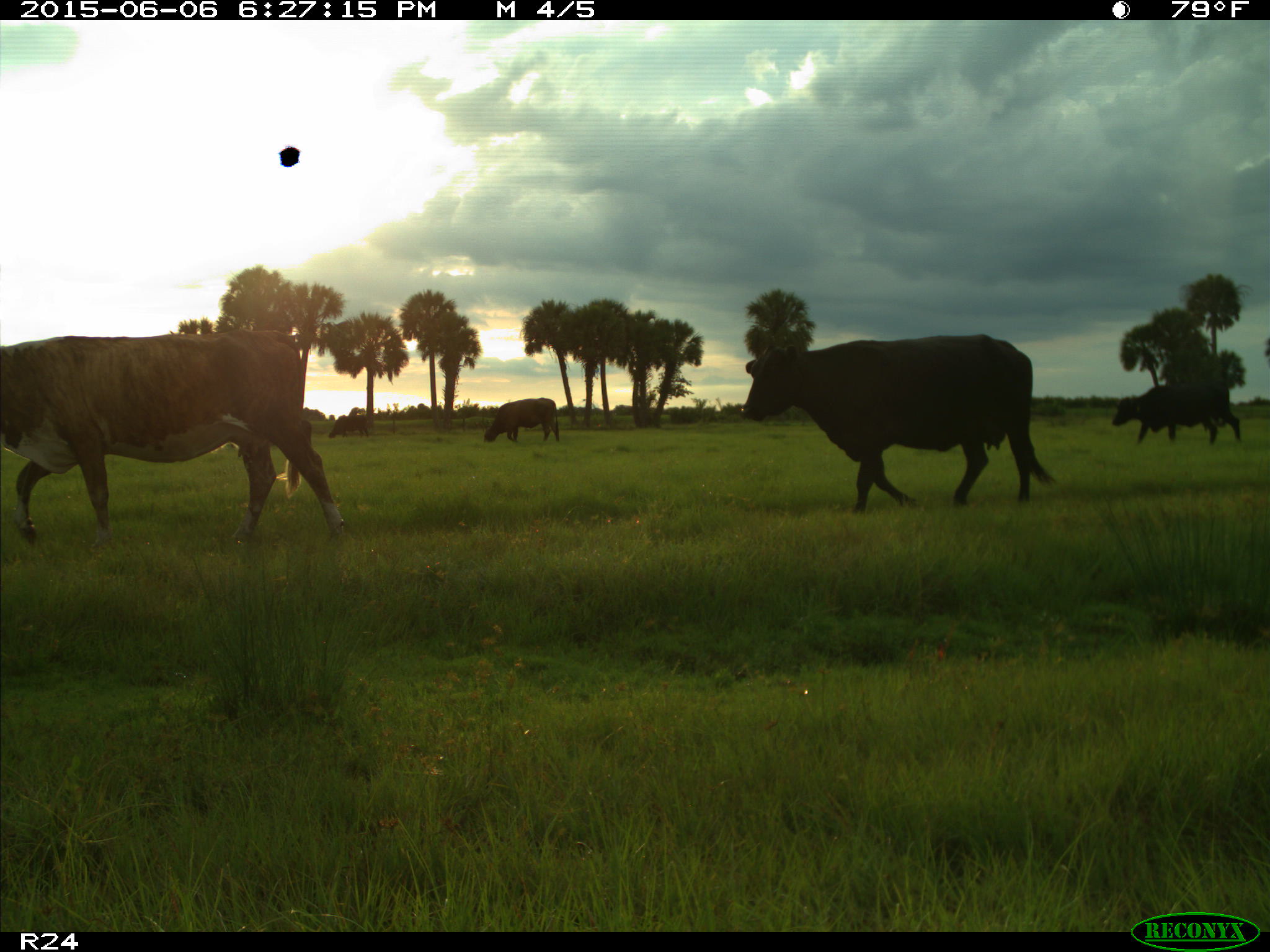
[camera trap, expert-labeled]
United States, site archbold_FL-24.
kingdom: Animalia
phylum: Chordata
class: Mammalia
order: Artiodactyla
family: Bovidae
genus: Bos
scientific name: Bos taurus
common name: domestic cow